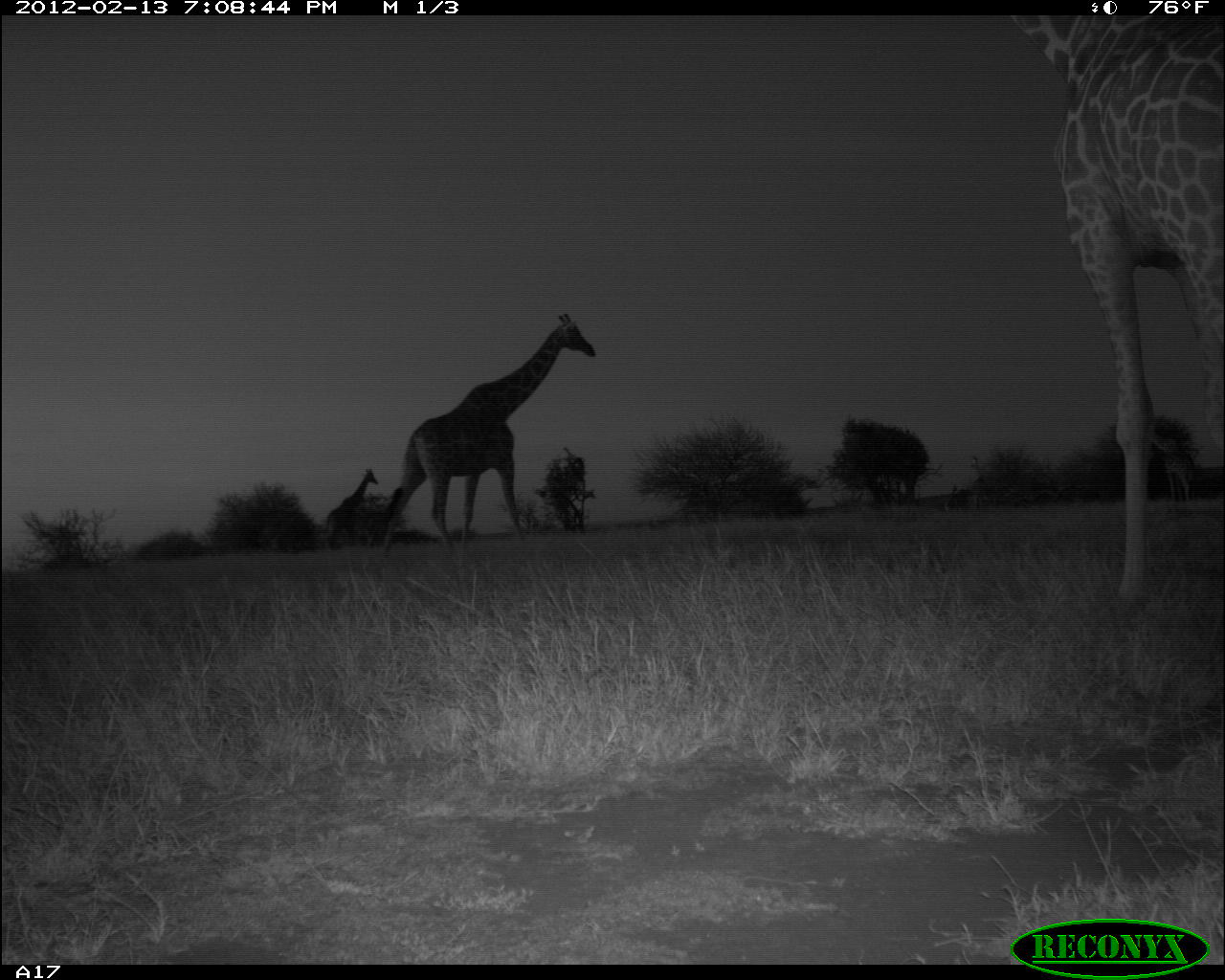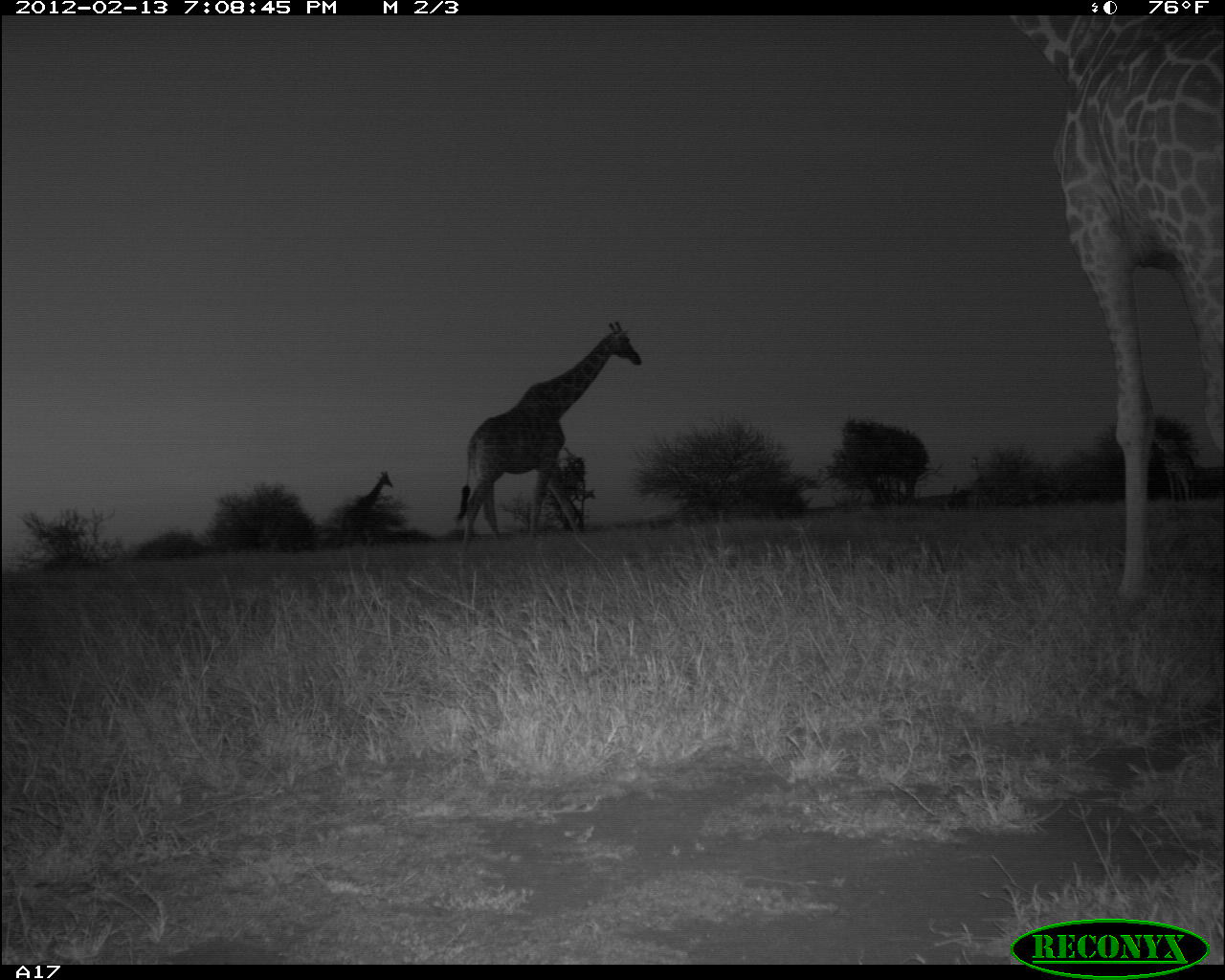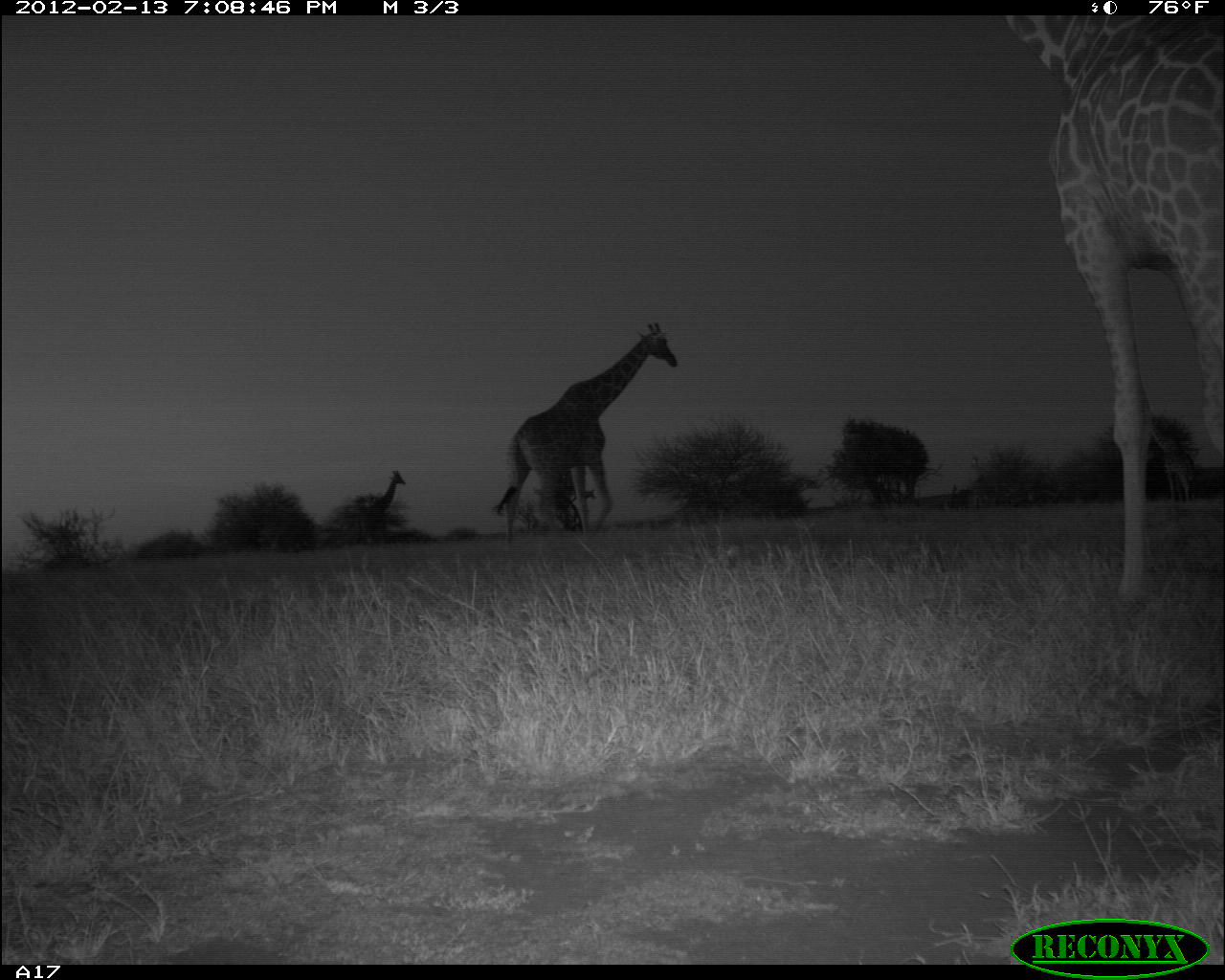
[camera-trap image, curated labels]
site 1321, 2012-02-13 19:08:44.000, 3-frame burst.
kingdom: Animalia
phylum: Chordata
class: Mammalia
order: Artiodactyla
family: Giraffidae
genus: Giraffa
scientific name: Giraffa camelopardalis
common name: giraffe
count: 4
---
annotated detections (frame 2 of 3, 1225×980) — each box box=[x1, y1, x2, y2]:
giraffa camelopardalis: box=[1007, 13, 1225, 615]; box=[454, 318, 643, 548]; box=[336, 468, 394, 548]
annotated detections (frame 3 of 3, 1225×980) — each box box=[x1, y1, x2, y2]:
giraffa camelopardalis: box=[1007, 13, 1225, 615]; box=[490, 318, 679, 546]; box=[353, 468, 406, 547]